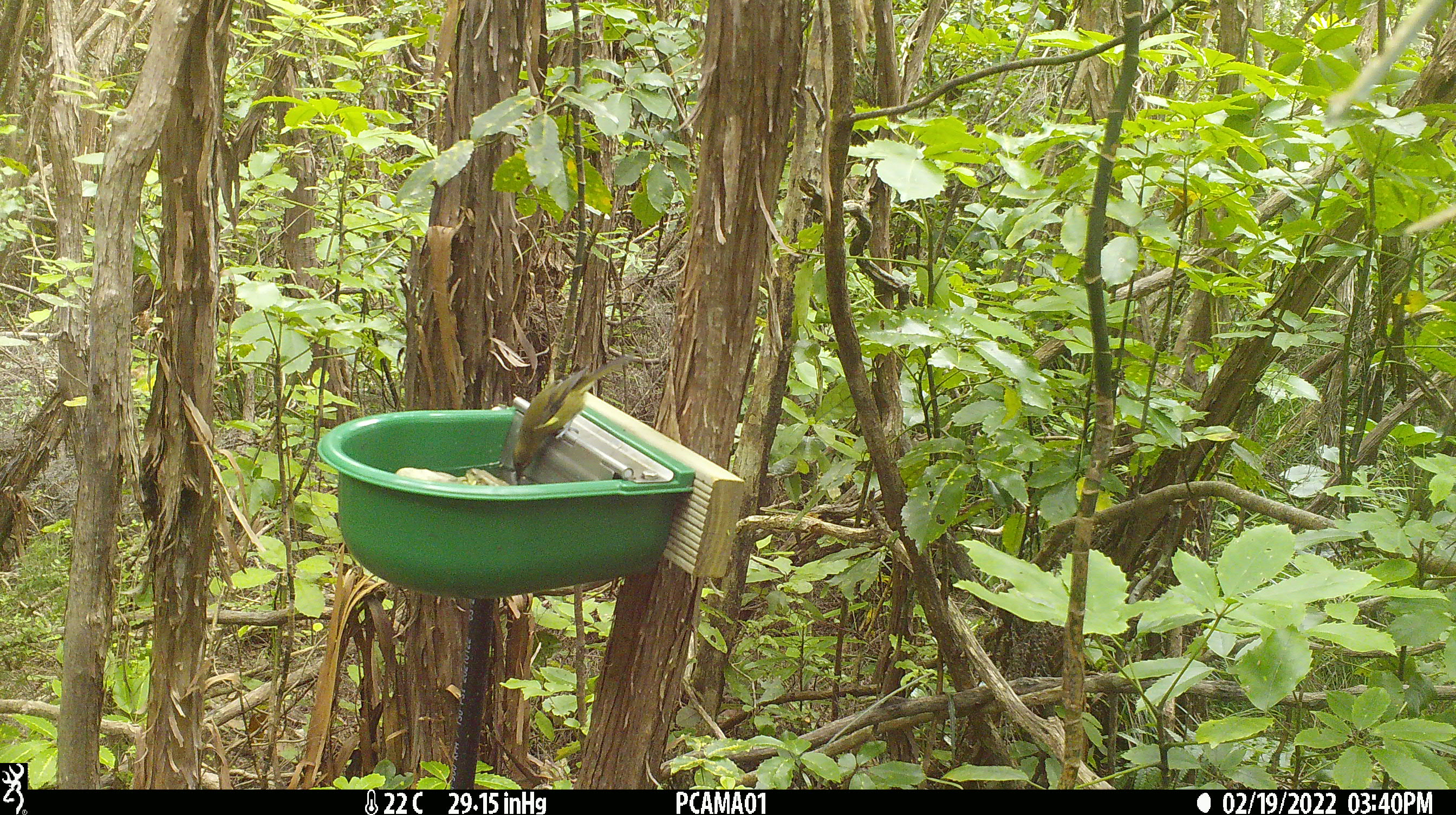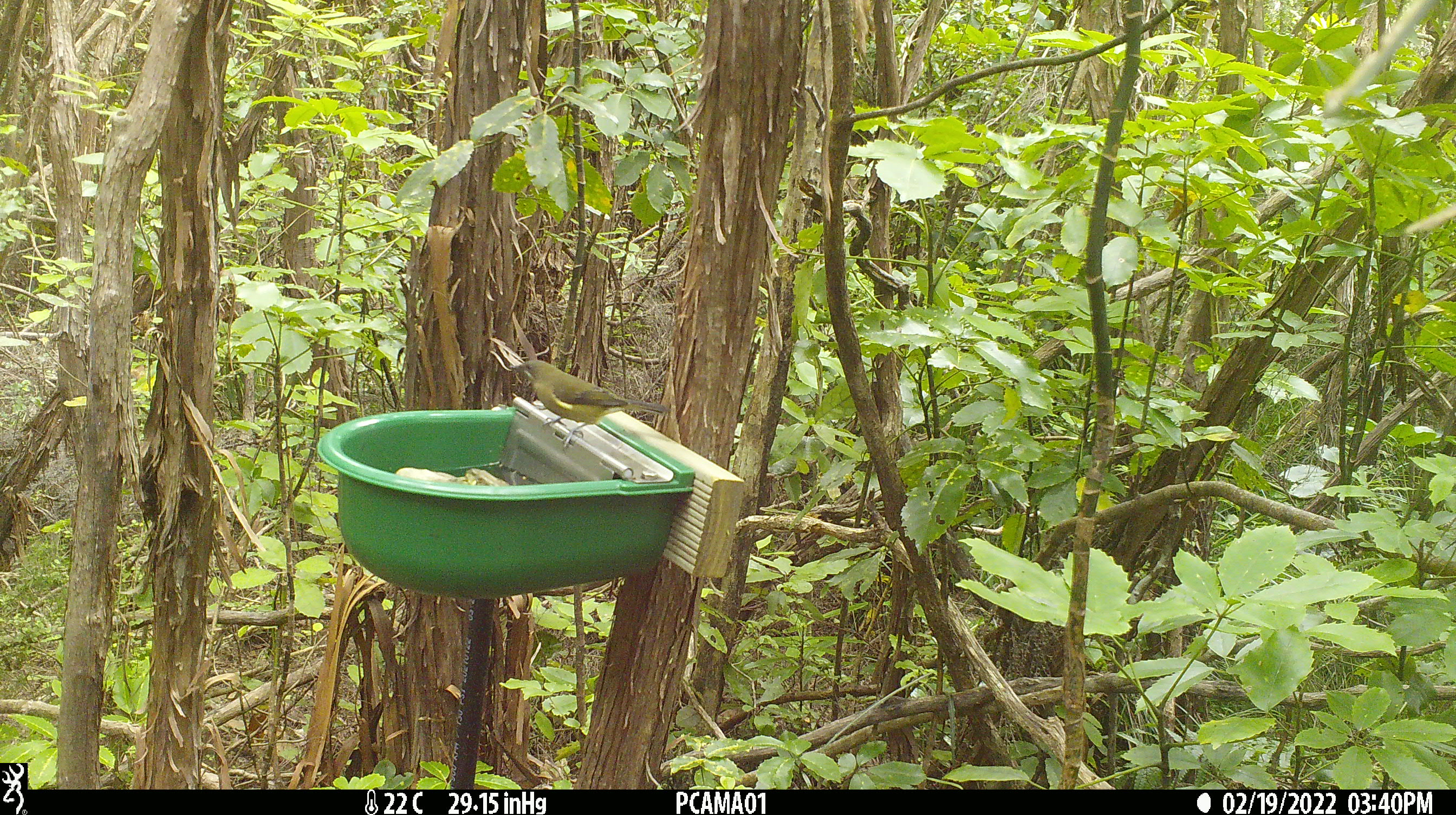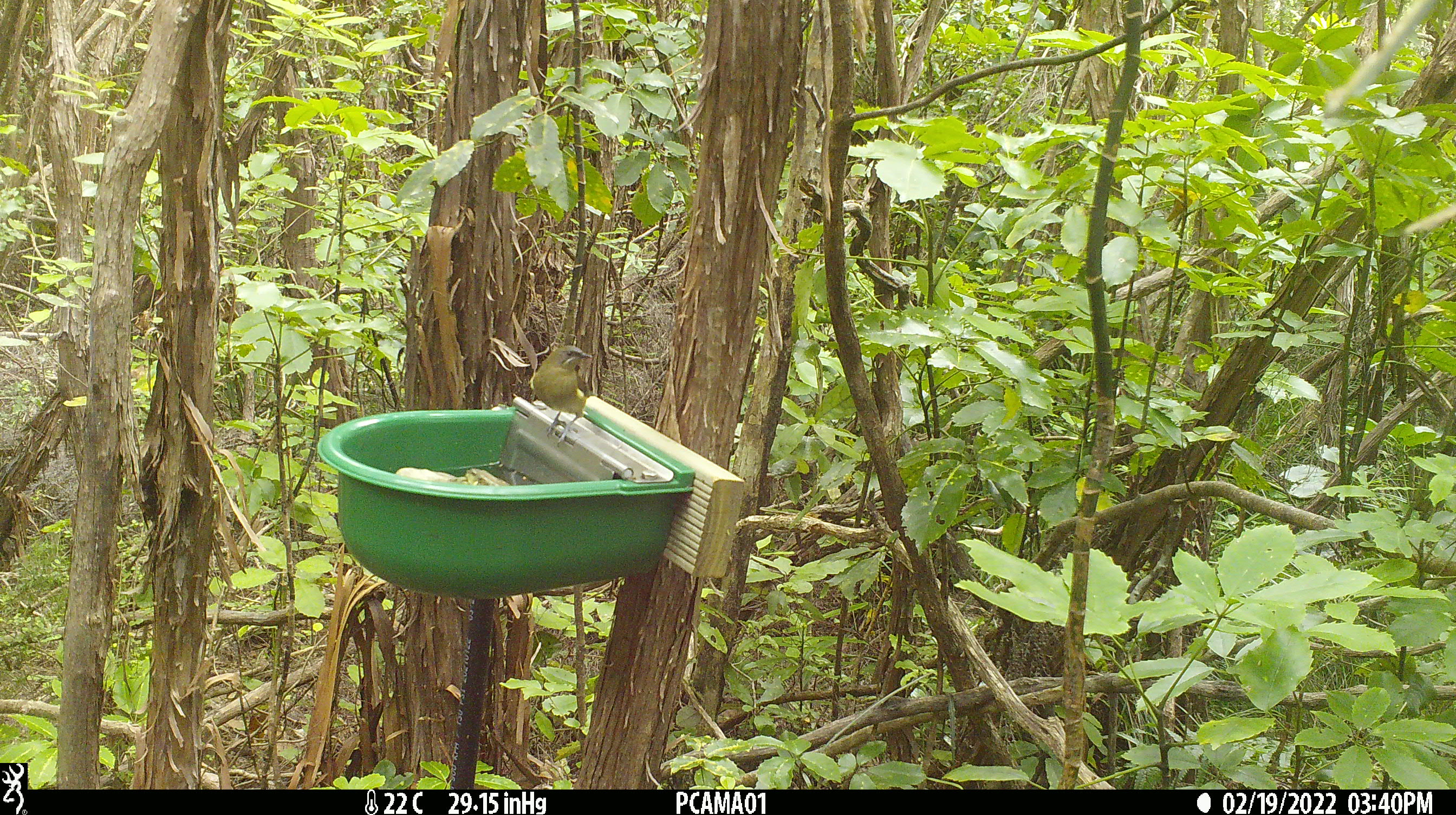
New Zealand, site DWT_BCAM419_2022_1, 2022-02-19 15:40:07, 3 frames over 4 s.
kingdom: Animalia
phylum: Chordata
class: Aves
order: Passeriformes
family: Meliphagidae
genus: Anthornis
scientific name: Anthornis melanura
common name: new zealand bellbird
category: bellbird